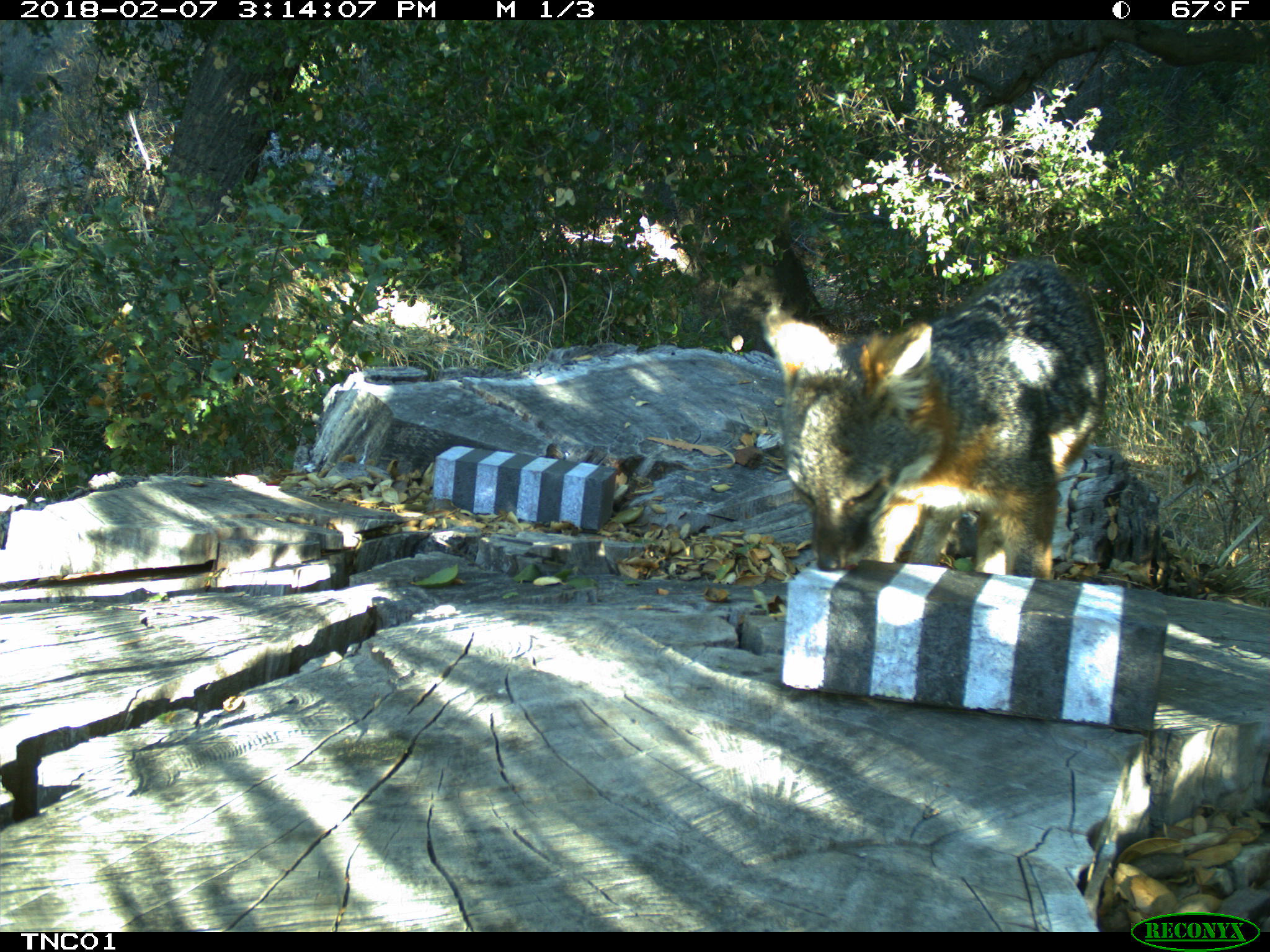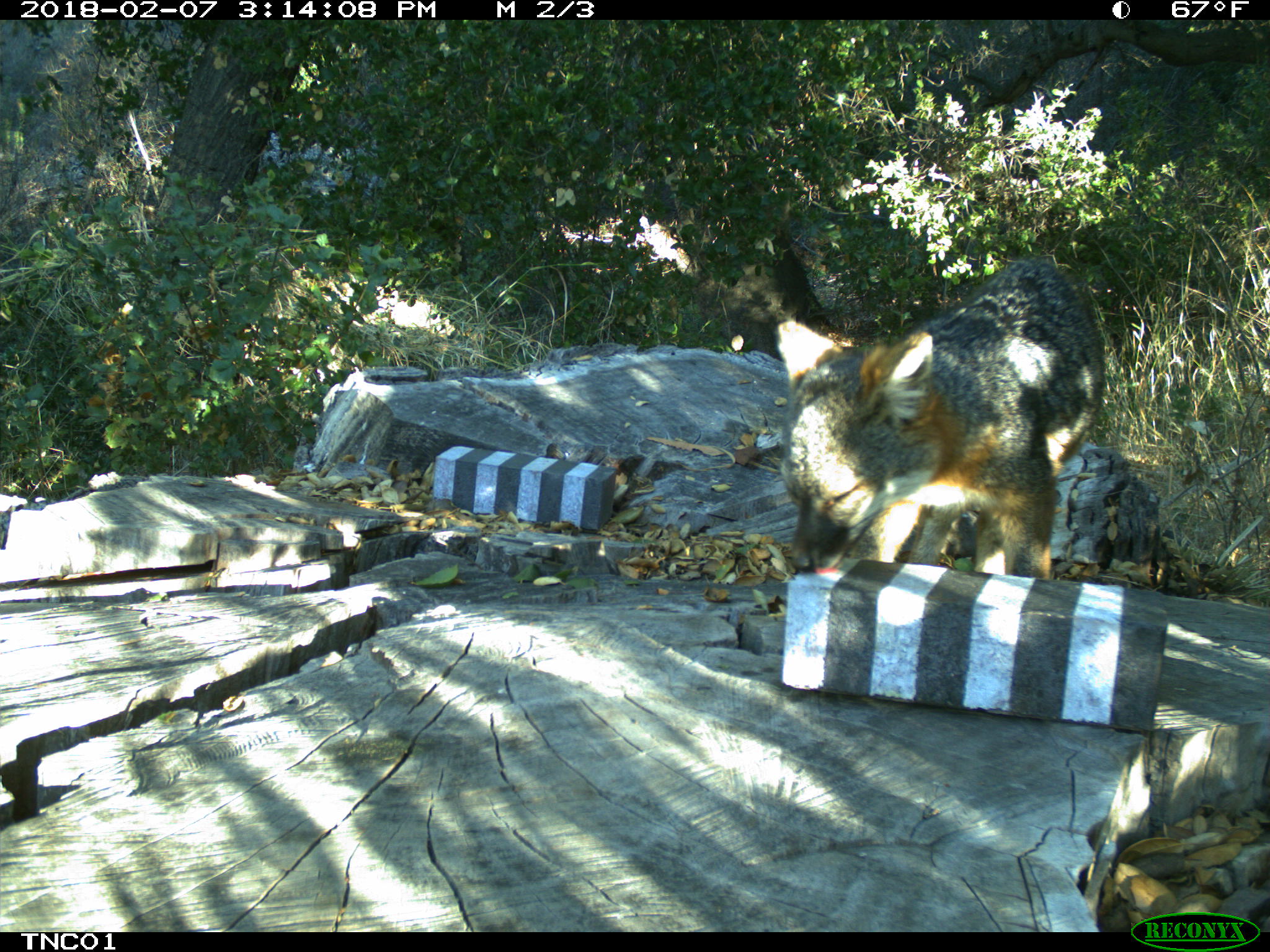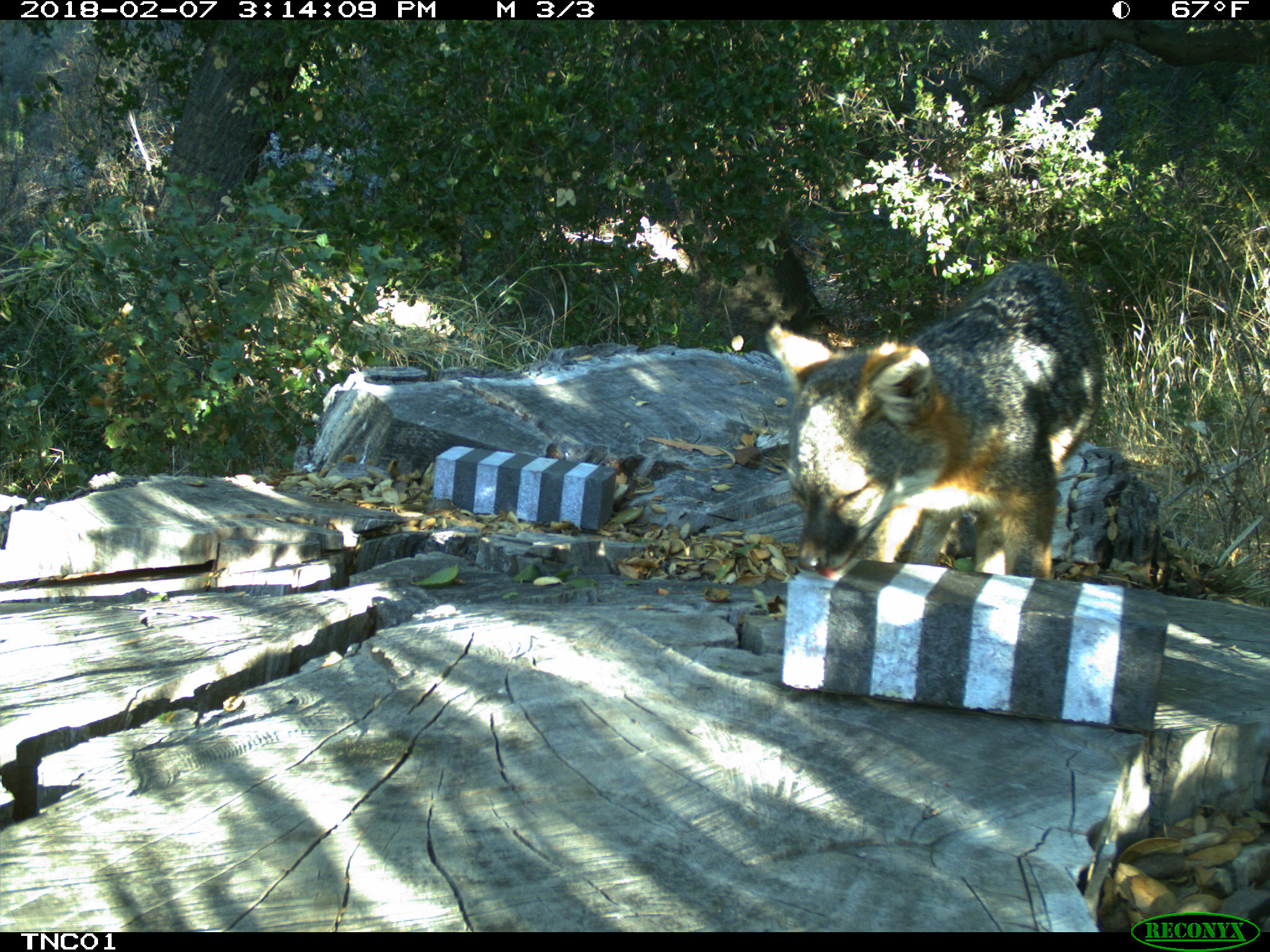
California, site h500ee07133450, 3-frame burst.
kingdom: Animalia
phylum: Chordata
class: Mammalia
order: Carnivora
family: Canidae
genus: Urocyon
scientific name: Urocyon littoralis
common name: island fox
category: fox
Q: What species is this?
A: Fox (island fox) (Urocyon littoralis).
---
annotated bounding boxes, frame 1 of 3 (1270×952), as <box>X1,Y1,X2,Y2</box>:
fox: <box>766,253,1108,580</box>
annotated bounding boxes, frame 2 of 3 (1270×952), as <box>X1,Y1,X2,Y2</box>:
fox: <box>775,255,1106,580</box>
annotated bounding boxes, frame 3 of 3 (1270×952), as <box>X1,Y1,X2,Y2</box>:
fox: <box>765,257,1106,577</box>